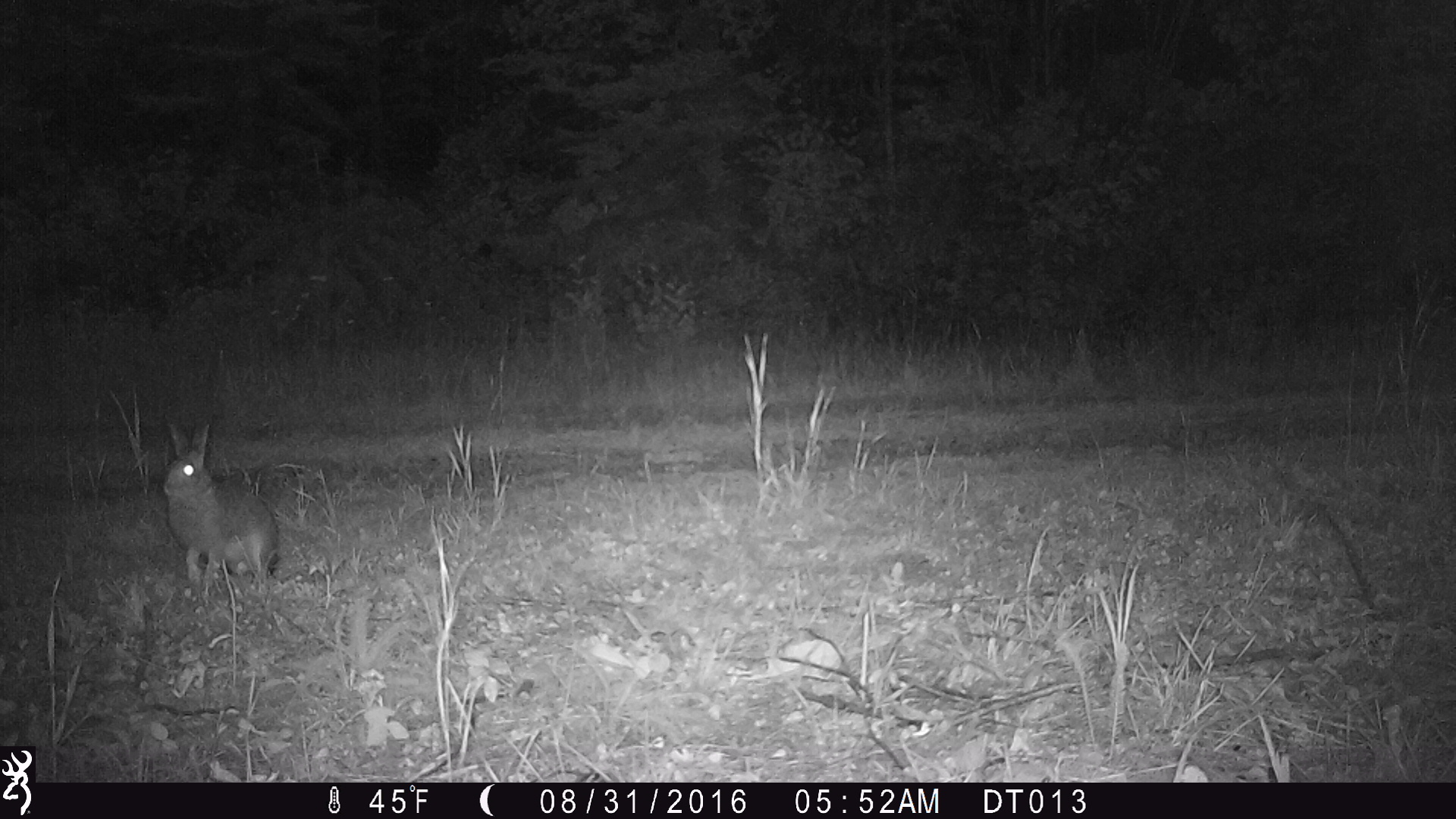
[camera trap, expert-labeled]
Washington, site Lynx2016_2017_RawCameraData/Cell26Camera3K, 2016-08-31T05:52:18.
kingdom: Animalia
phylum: Chordata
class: Mammalia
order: Lagomorpha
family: Leporidae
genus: Lepus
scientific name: Lepus americanus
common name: snowshoe hare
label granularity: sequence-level